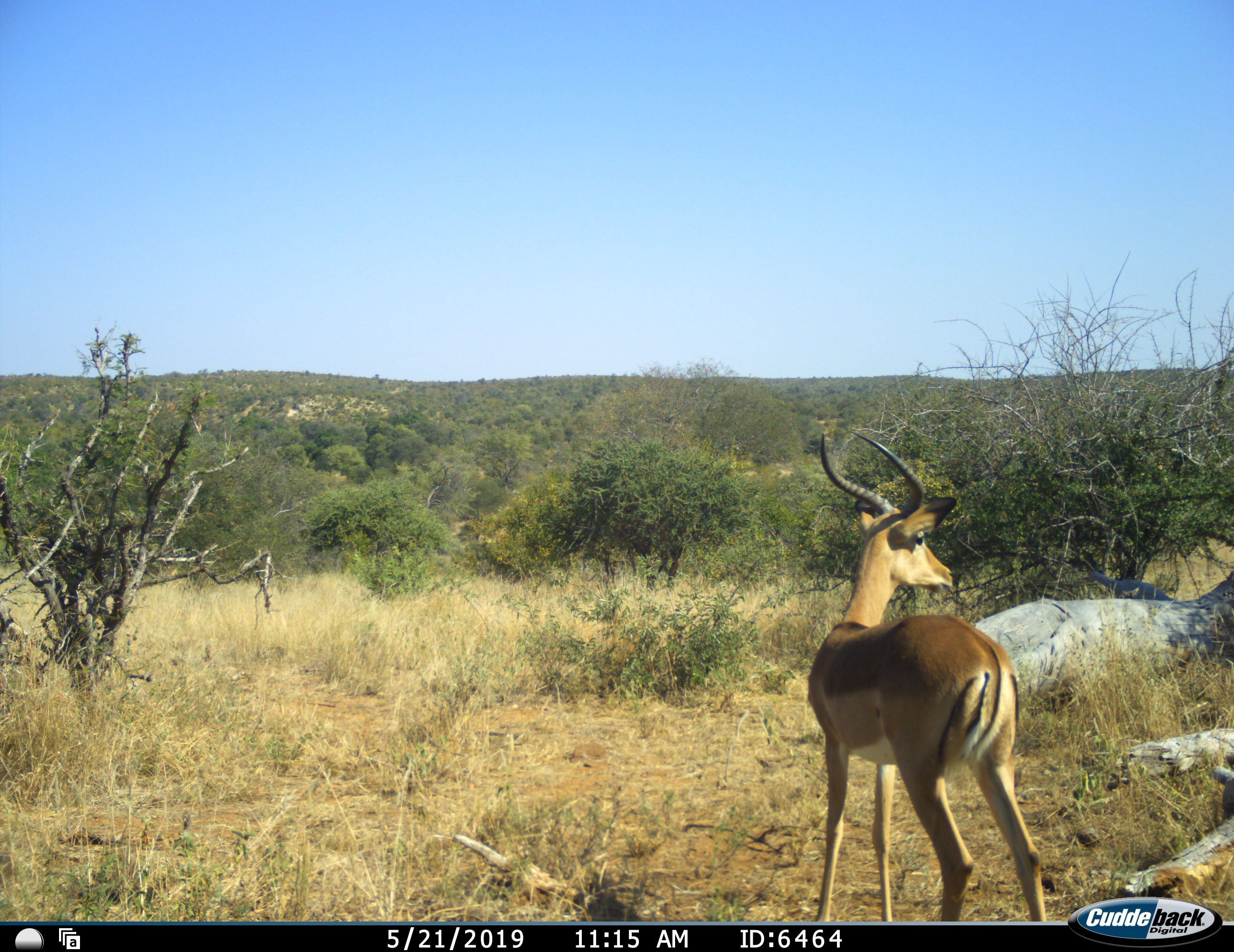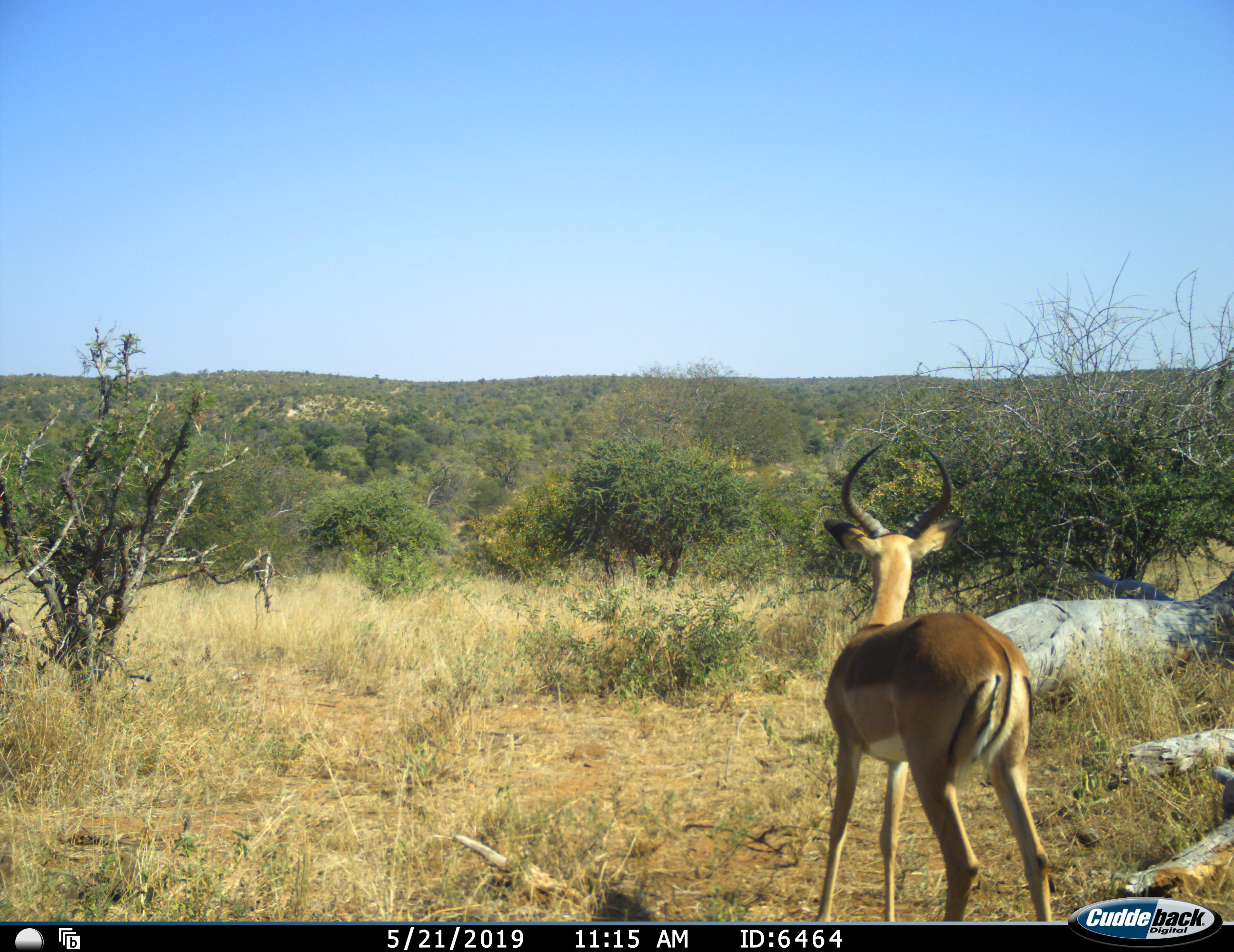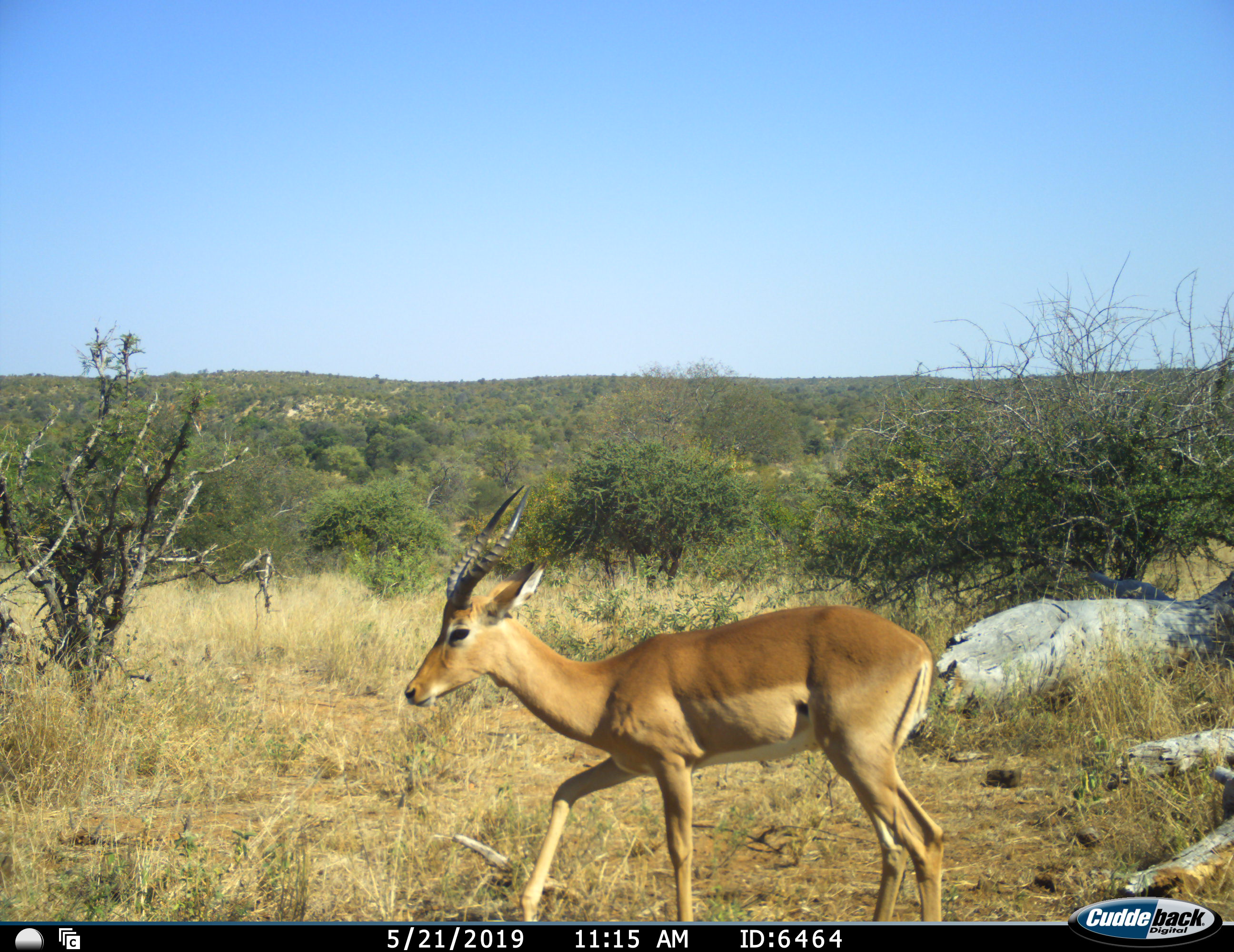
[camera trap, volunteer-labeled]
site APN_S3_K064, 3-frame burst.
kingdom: Animalia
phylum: Chordata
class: Mammalia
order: Artiodactyla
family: Bovidae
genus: Aepyceros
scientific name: Aepyceros melampus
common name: impala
Impala (Aepyceros melampus), count 1. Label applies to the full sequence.